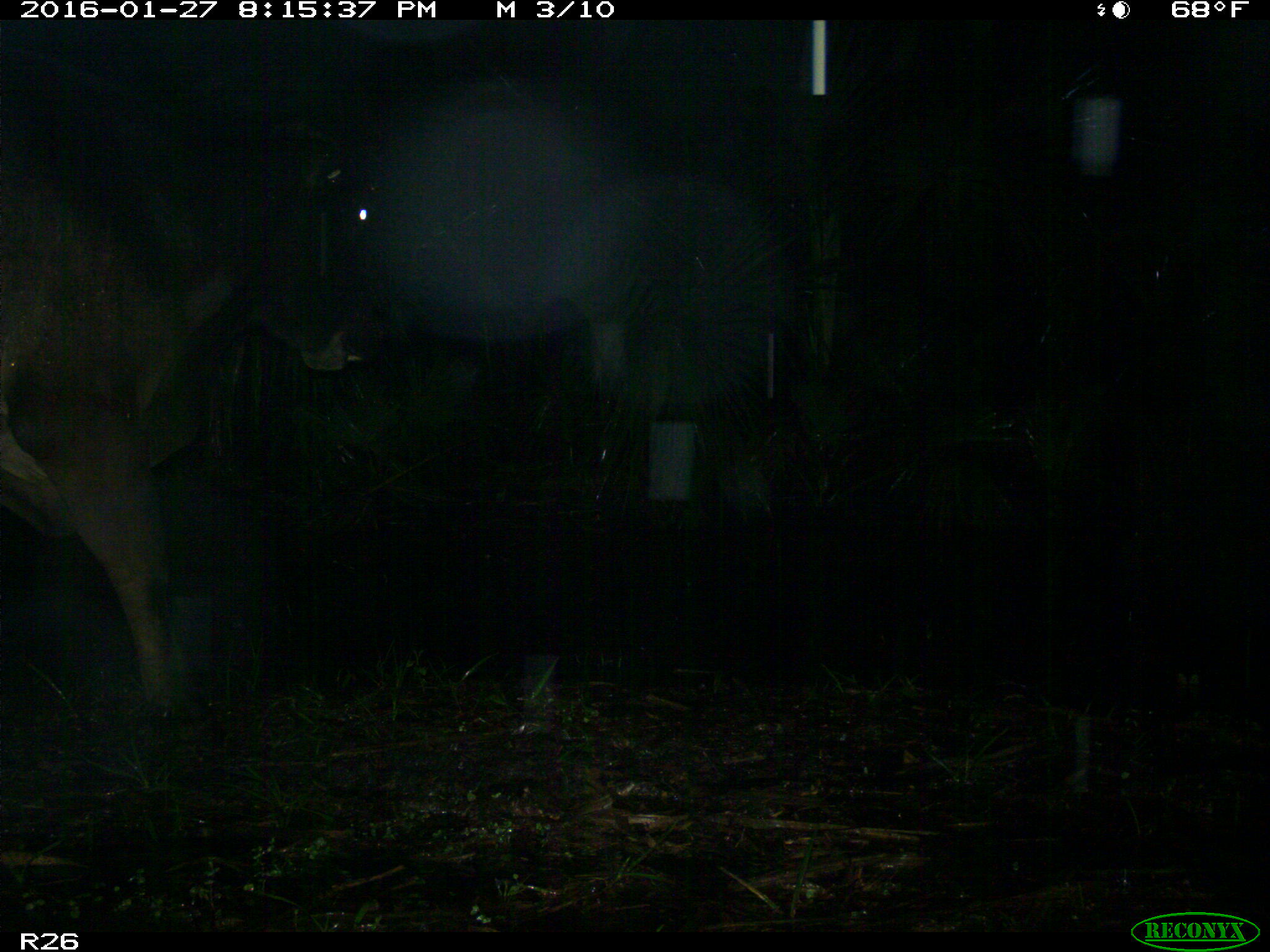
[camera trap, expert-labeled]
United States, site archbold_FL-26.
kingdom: Animalia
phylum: Chordata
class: Mammalia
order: Artiodactyla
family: Bovidae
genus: Bos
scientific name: Bos taurus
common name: domestic cow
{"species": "Bos taurus (domestic cow)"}